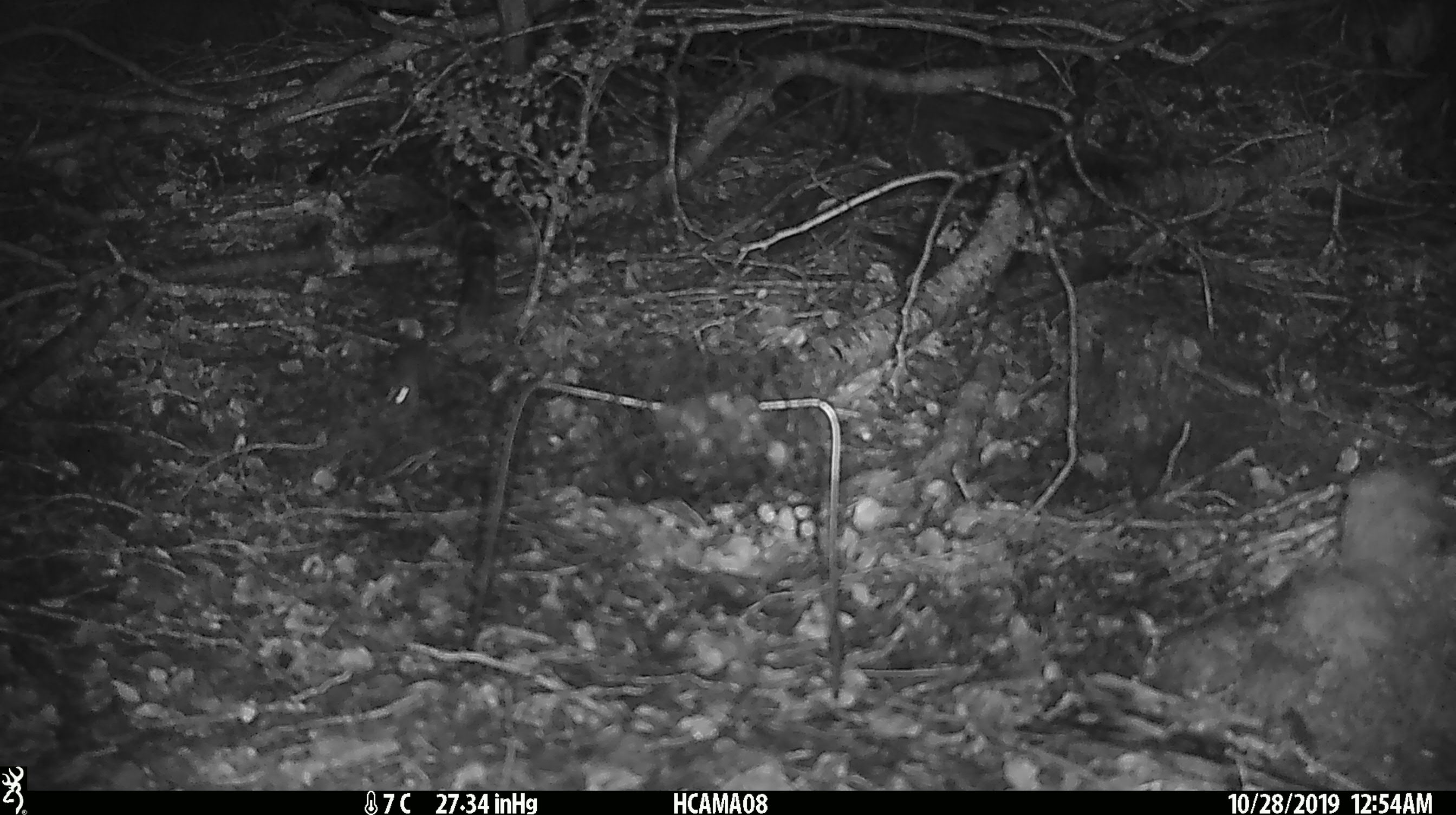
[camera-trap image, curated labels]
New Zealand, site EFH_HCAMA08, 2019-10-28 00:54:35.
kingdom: Animalia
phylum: Chordata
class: Mammalia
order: Rodentia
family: Muridae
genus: Mus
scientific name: Mus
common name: mouse